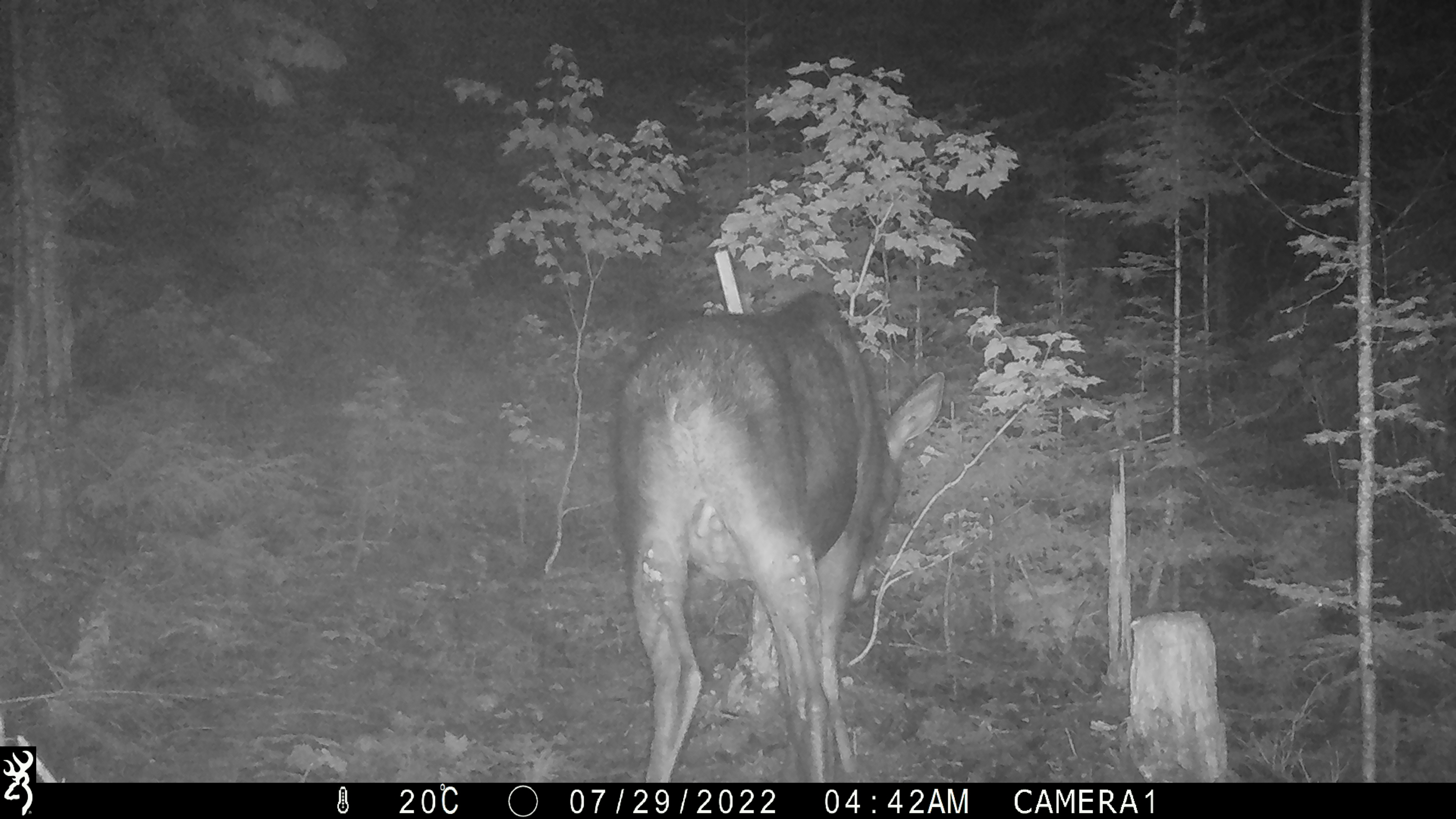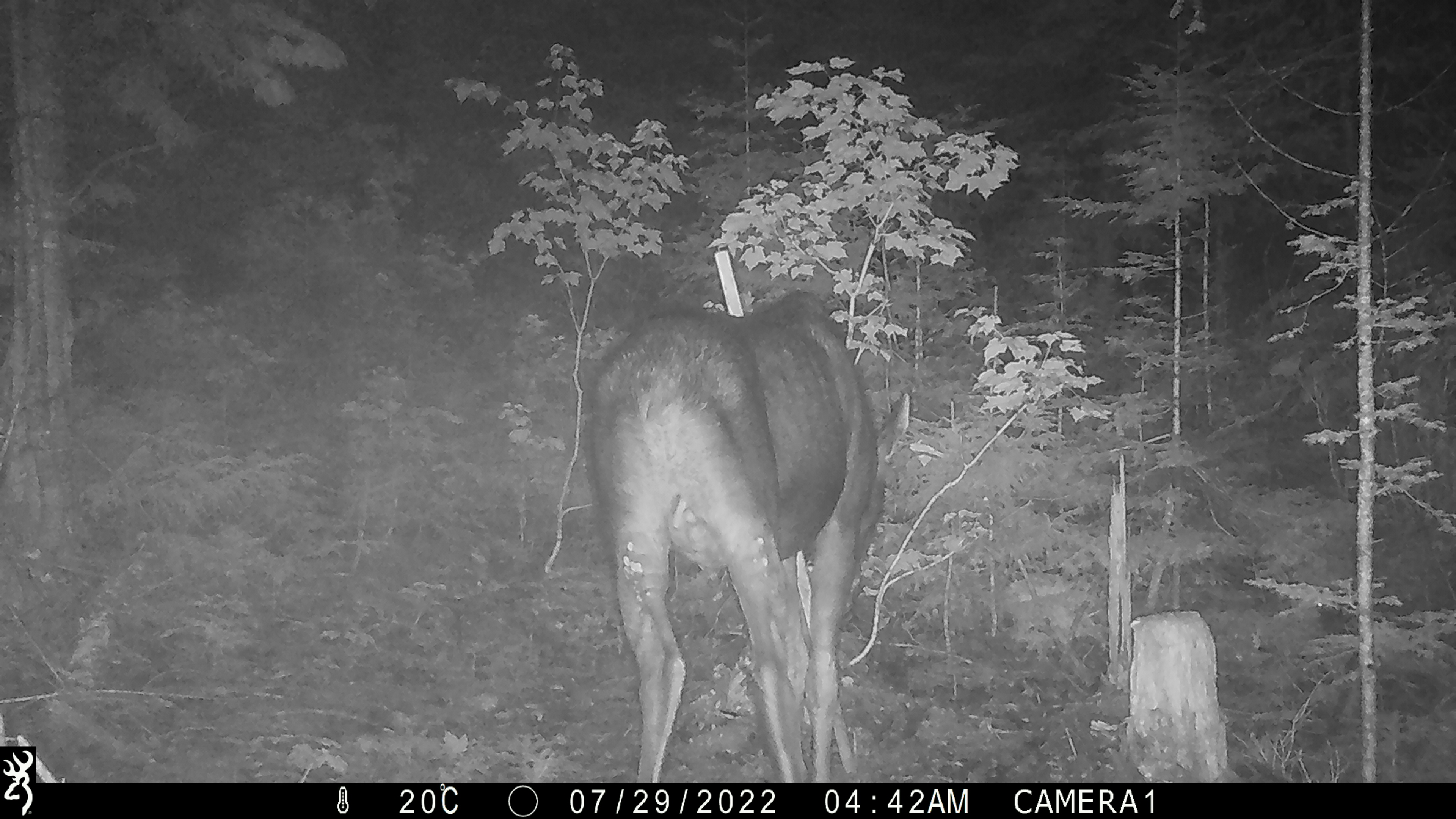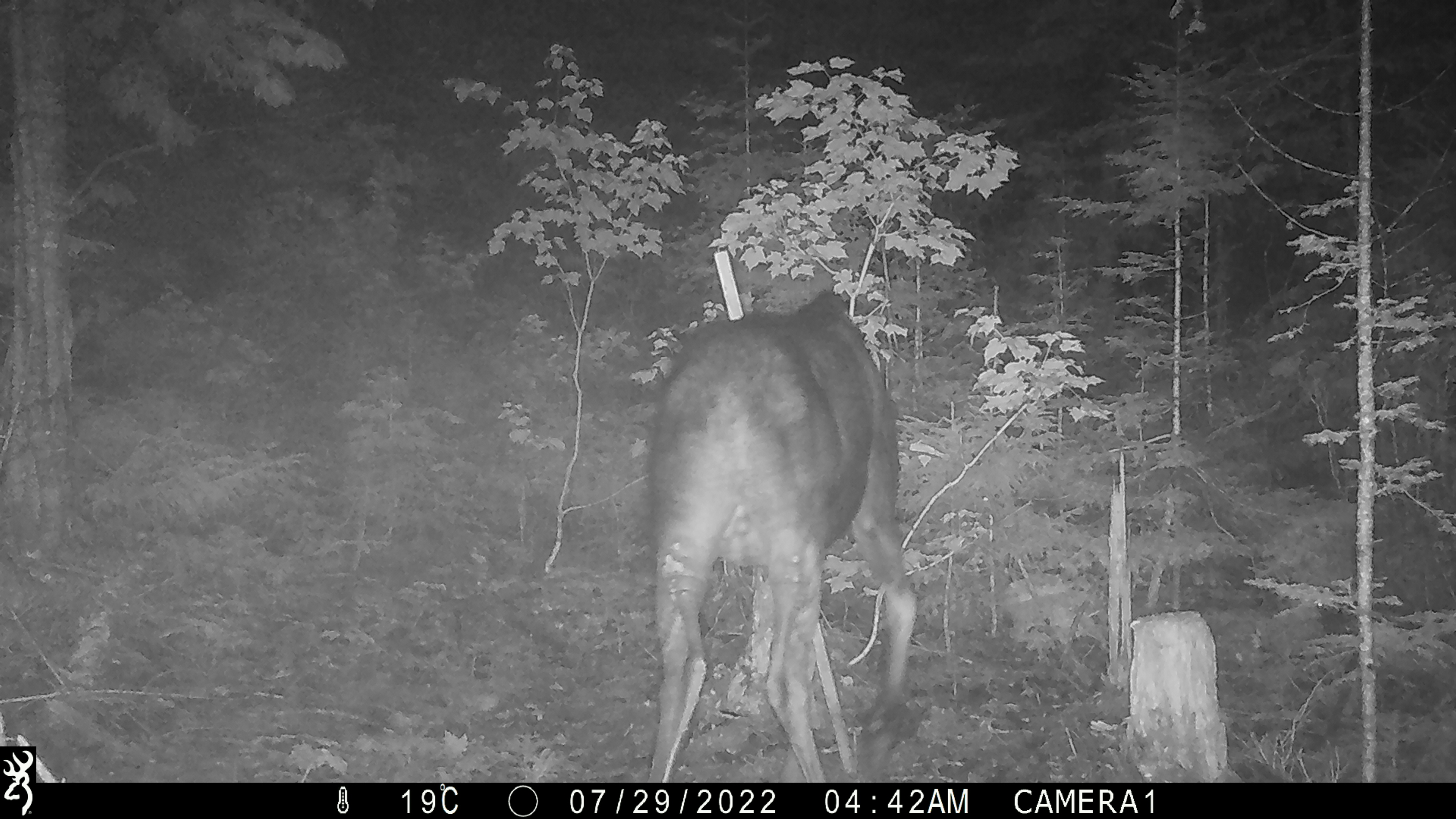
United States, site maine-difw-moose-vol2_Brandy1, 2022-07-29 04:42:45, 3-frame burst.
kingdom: Animalia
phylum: Chordata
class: Mammalia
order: Artiodactyla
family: Cervidae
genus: Alces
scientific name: Alces alces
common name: moose